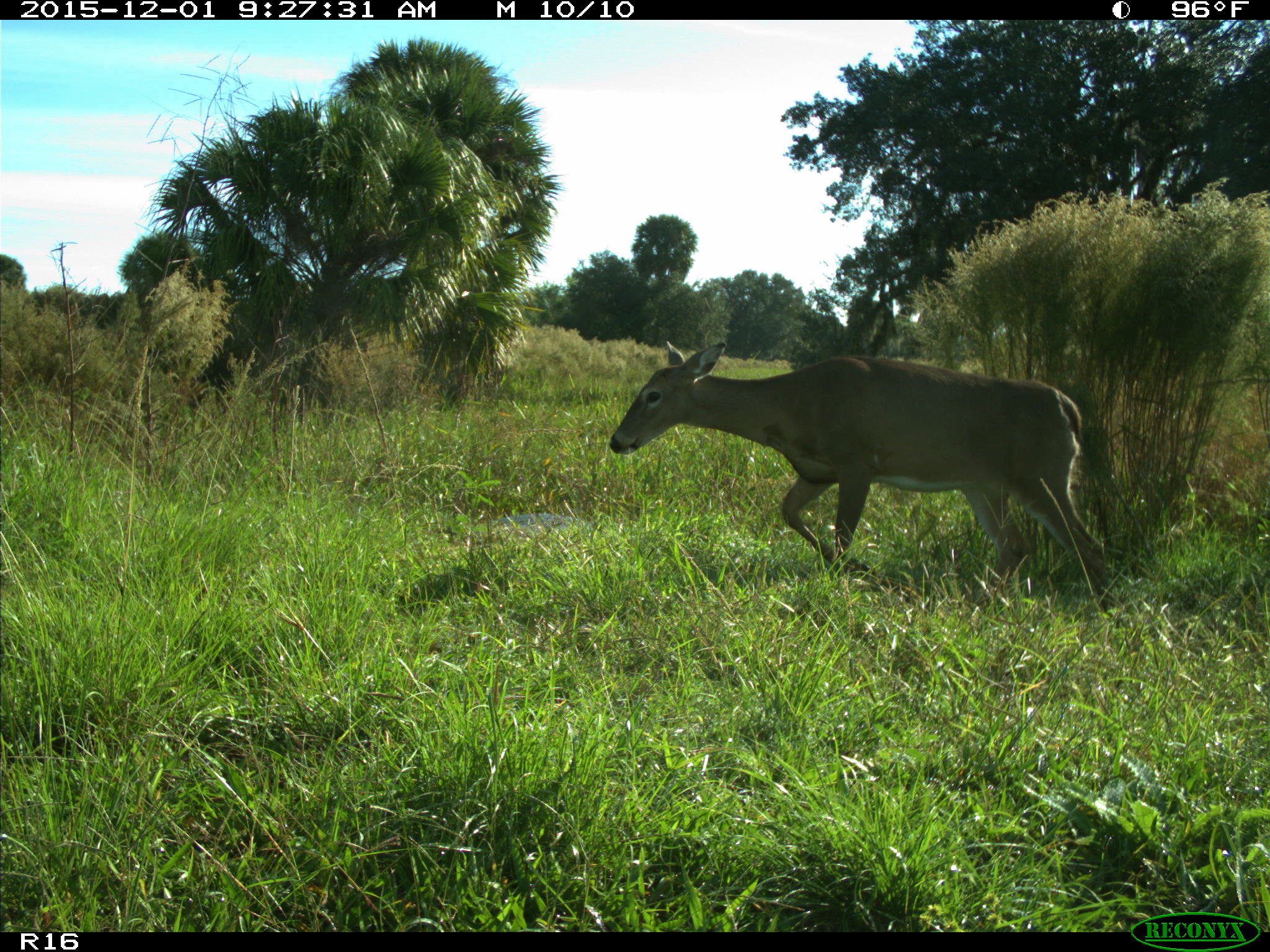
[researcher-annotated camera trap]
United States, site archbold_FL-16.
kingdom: Animalia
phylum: Chordata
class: Mammalia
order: Artiodactyla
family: Cervidae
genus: Odocoileus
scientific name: Odocoileus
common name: deer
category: unidentified deer